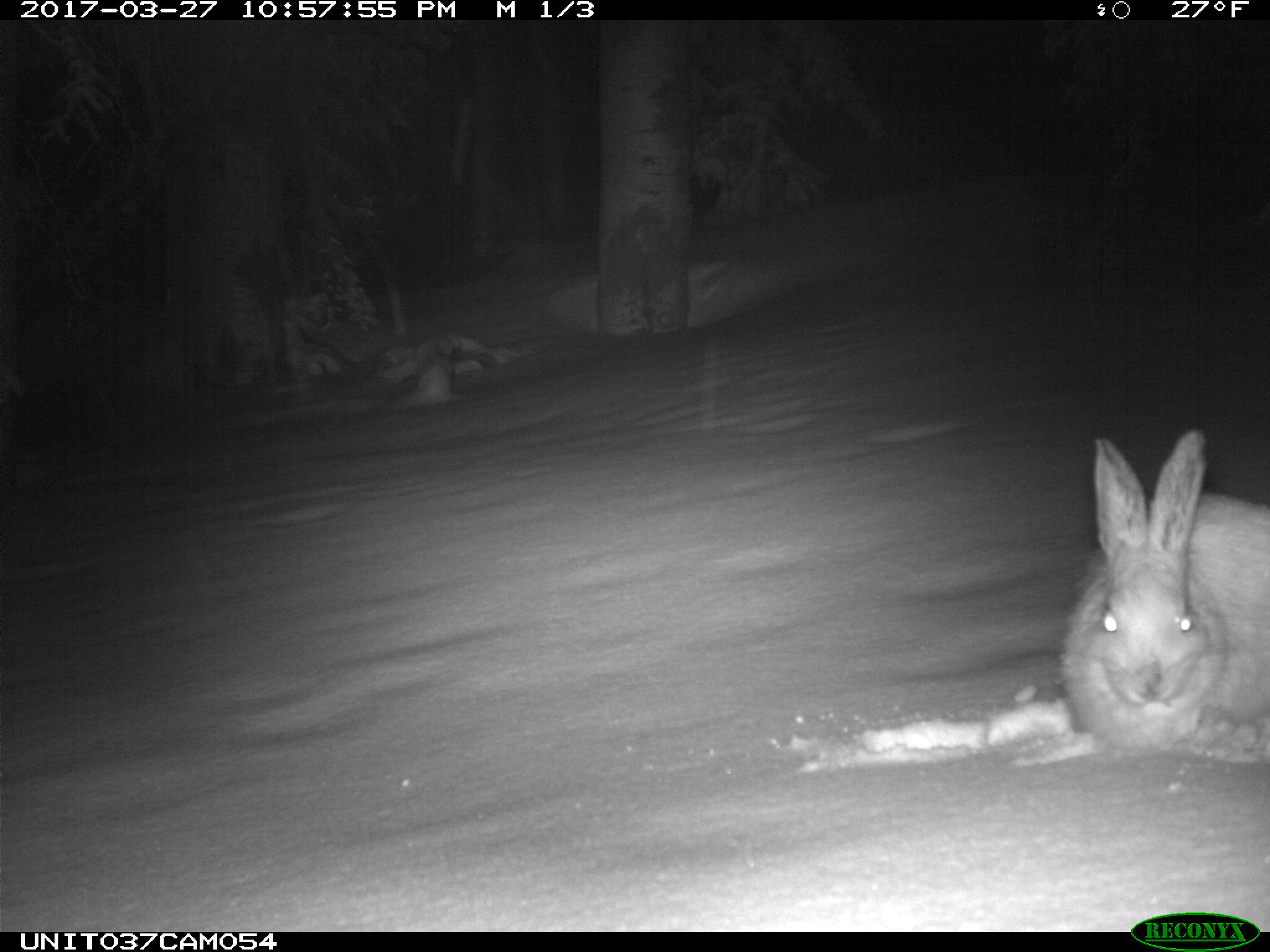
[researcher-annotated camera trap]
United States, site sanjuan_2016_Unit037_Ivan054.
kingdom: Animalia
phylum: Chordata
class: Mammalia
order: Lagomorpha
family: Leporidae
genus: Lepus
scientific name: Lepus americanus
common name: snowshoe hare